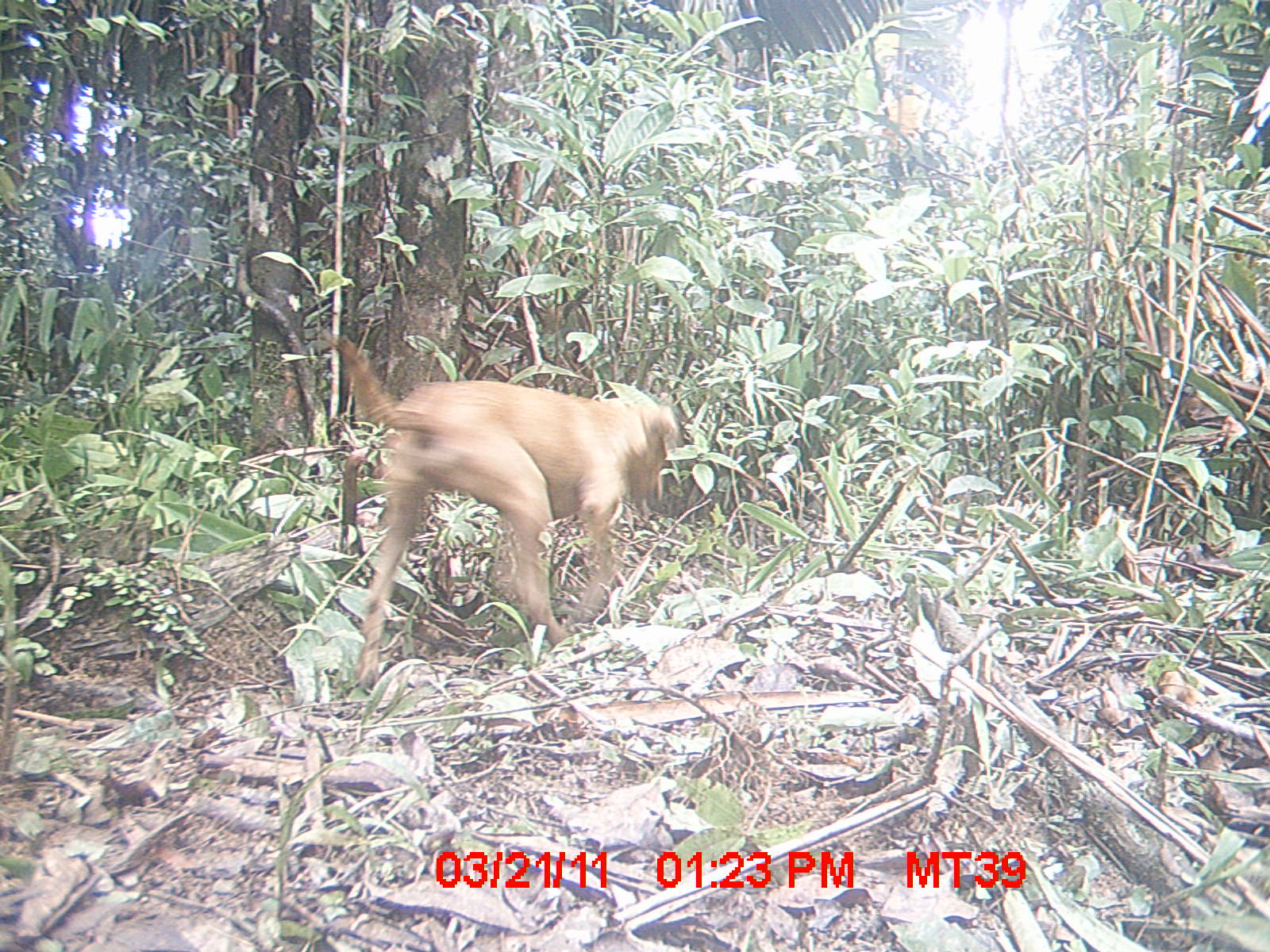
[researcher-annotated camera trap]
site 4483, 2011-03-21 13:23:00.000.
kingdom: Animalia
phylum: Chordata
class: Mammalia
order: Carnivora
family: Canidae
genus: Canis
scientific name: Canis familiaris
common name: domestic dog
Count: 1.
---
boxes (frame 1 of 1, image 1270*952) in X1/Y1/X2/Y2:
canis familiaris: 321/333/678/686